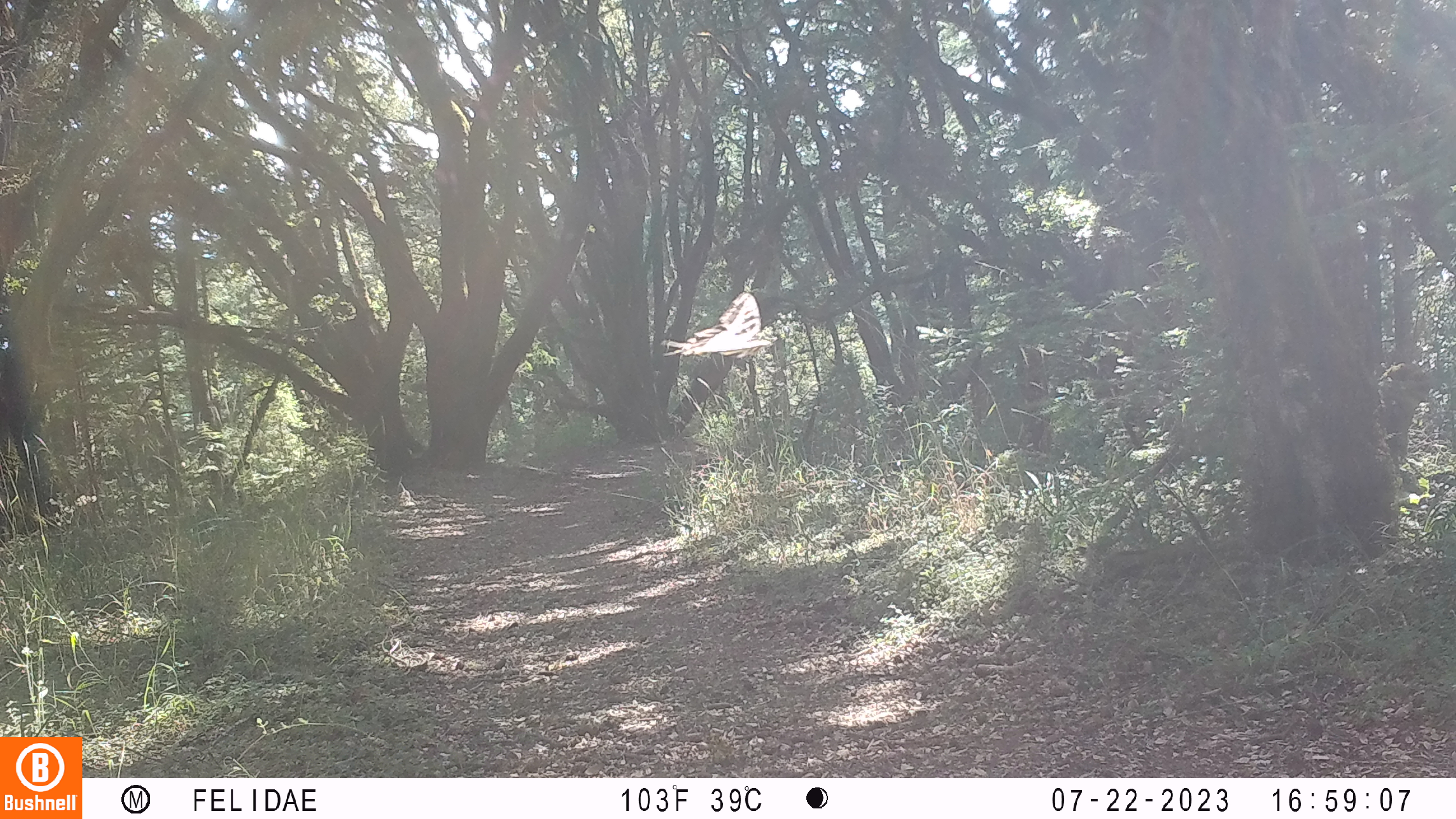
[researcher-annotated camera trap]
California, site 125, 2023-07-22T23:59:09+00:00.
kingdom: Animalia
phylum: Chordata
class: Aves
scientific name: Aves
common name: bird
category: unknown bird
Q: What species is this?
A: Unknown bird (bird) (Aves).